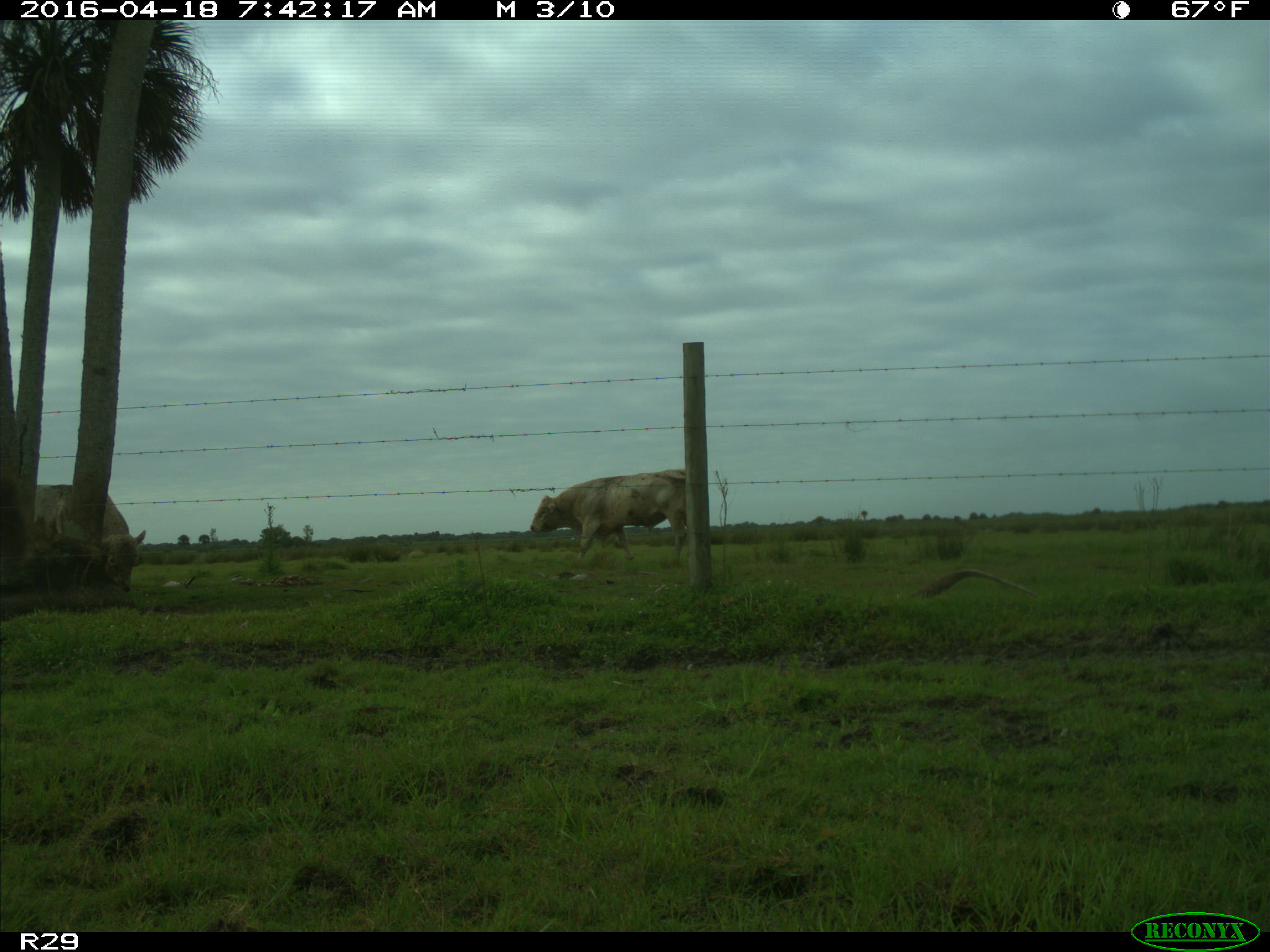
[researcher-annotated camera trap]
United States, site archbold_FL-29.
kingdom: Animalia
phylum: Chordata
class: Mammalia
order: Artiodactyla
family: Bovidae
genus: Bos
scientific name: Bos taurus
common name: domestic cow